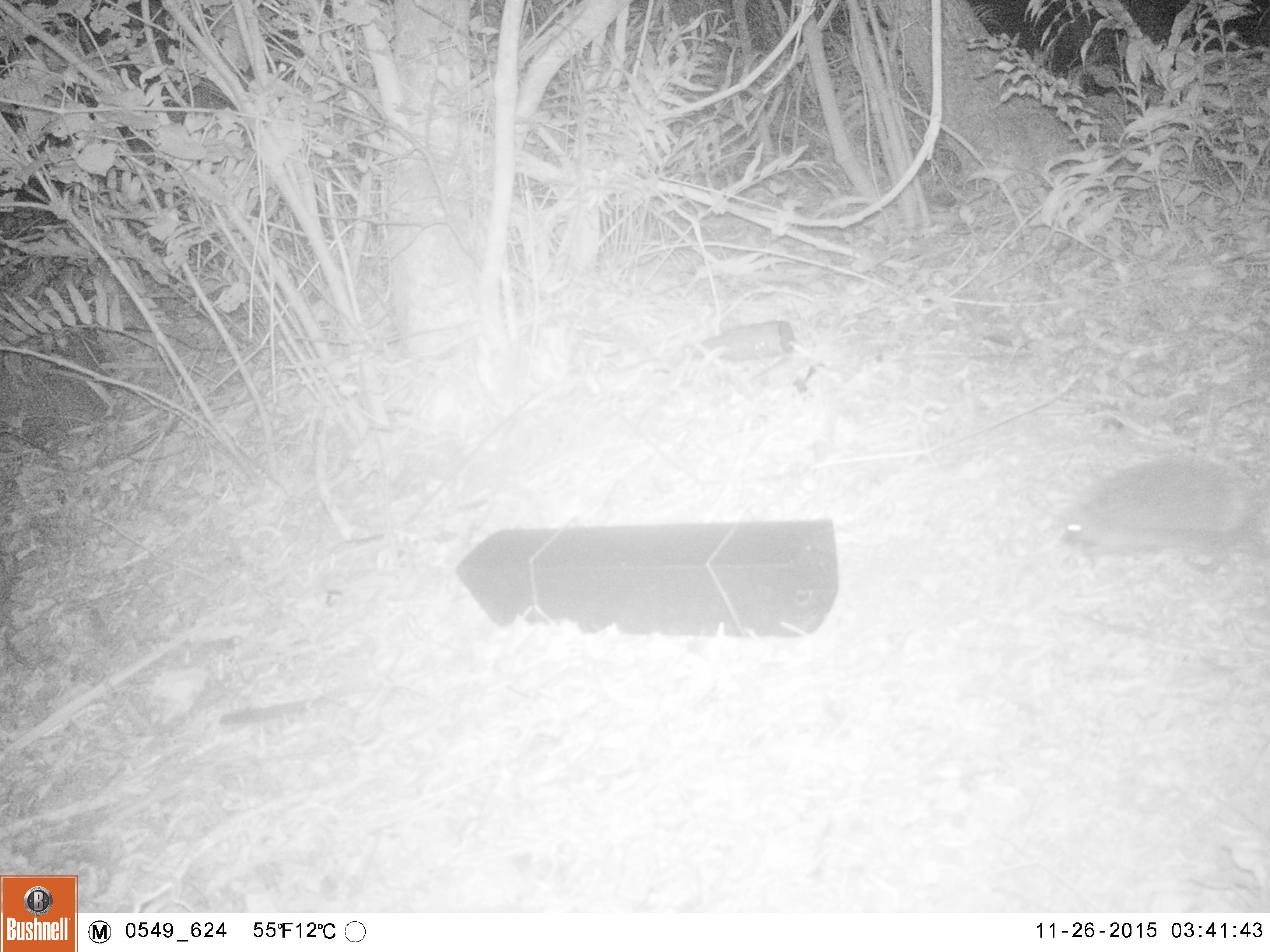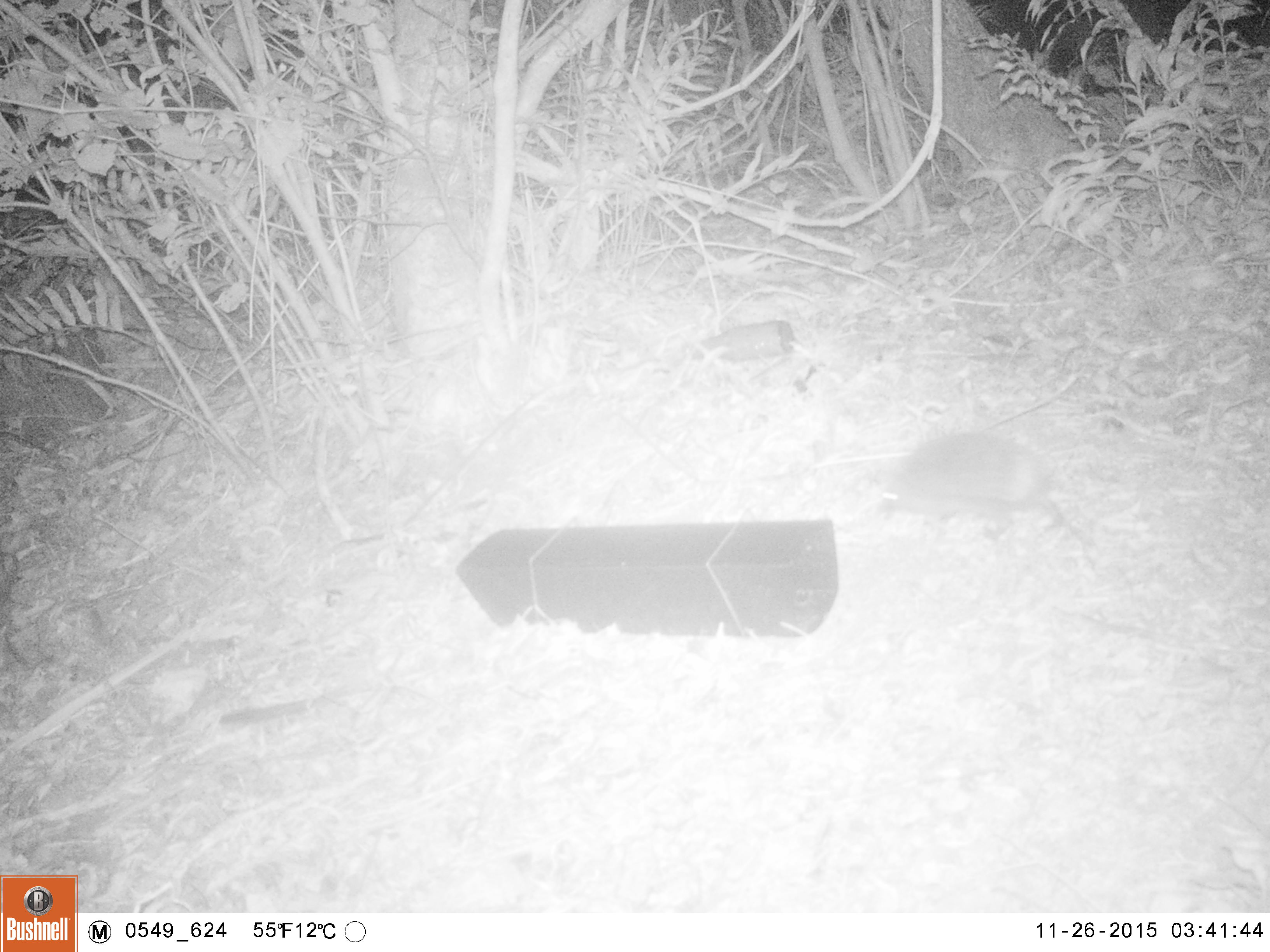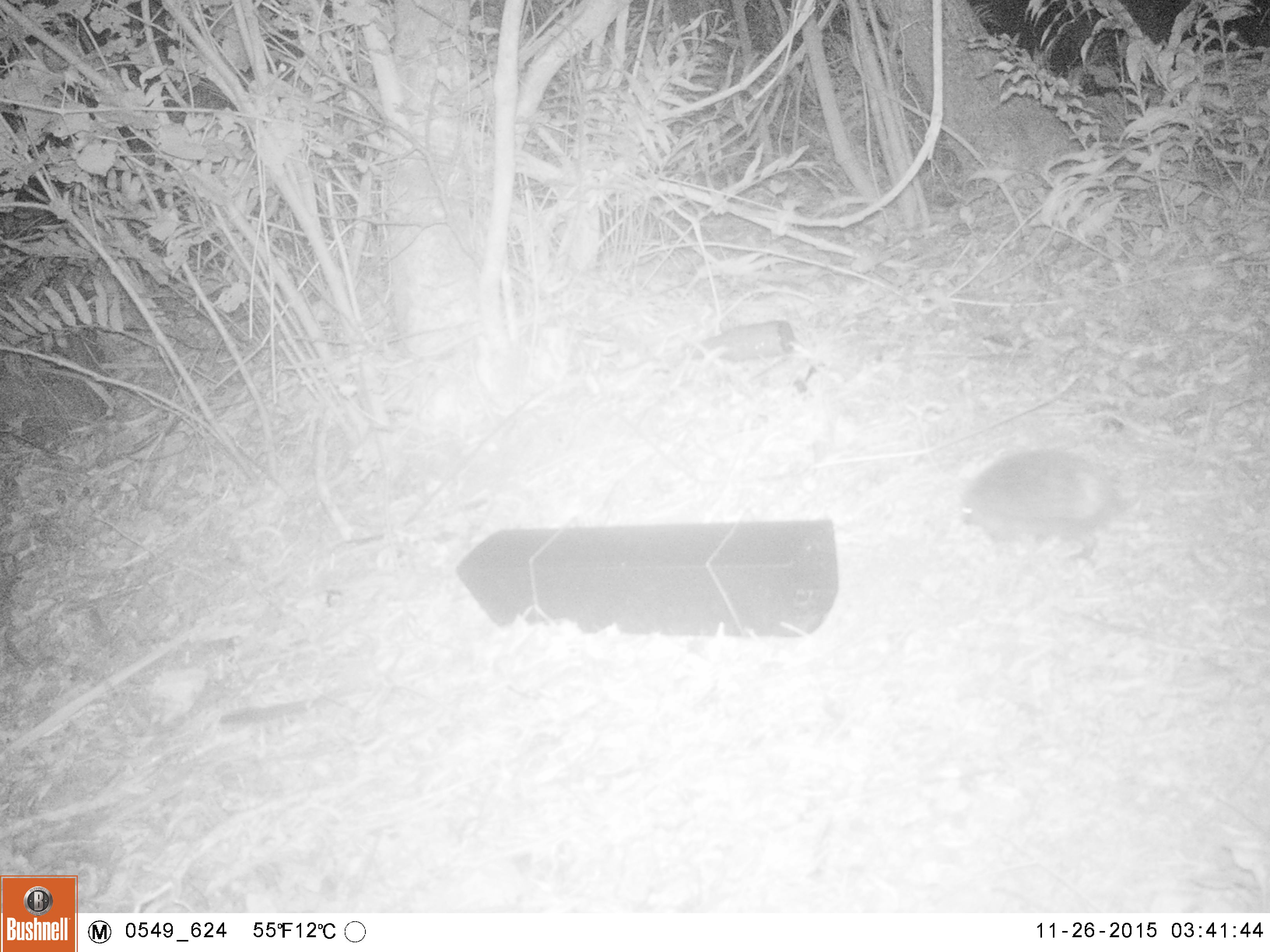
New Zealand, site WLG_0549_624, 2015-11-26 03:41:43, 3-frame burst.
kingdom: Animalia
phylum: Chordata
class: Mammalia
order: Eulipotyphla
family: Erinaceidae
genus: Erinaceus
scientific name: Erinaceus europaeus europaeus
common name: european hedgehog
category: hedgehog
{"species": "hedgehog (european hedgehog) (Erinaceus europaeus europaeus)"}